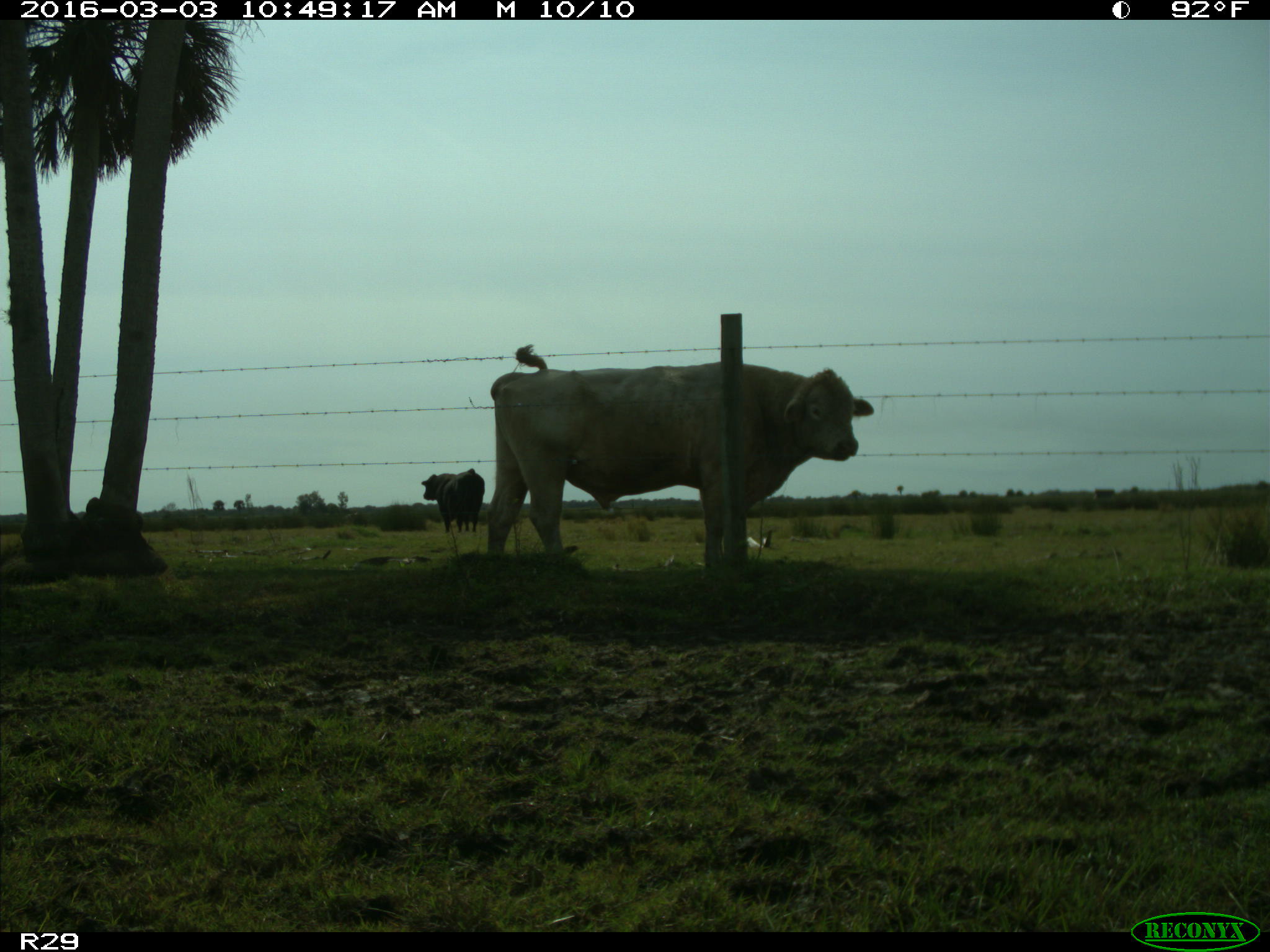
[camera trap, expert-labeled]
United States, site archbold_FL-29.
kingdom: Animalia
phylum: Chordata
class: Mammalia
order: Artiodactyla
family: Bovidae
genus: Bos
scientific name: Bos taurus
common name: domestic cow